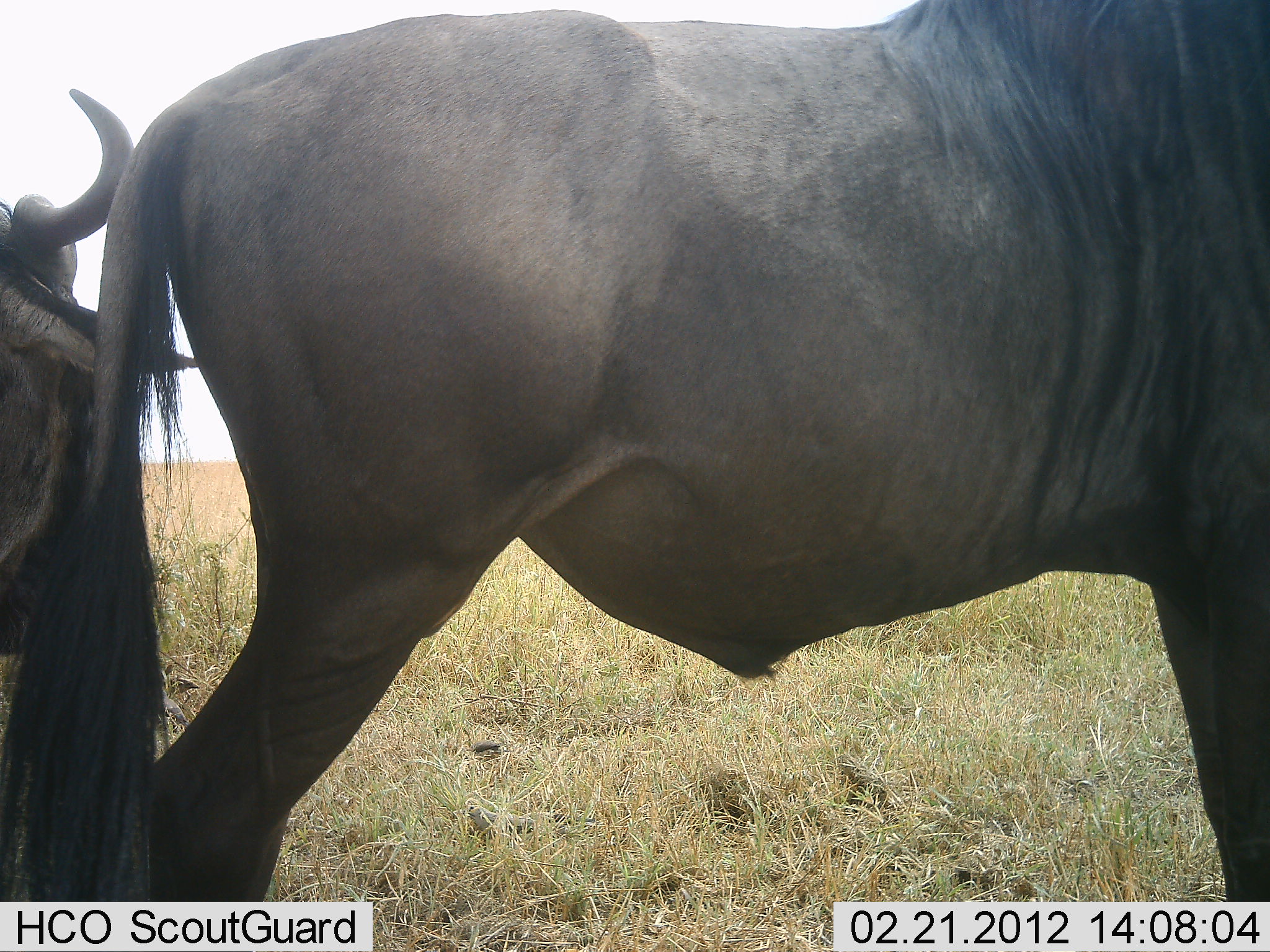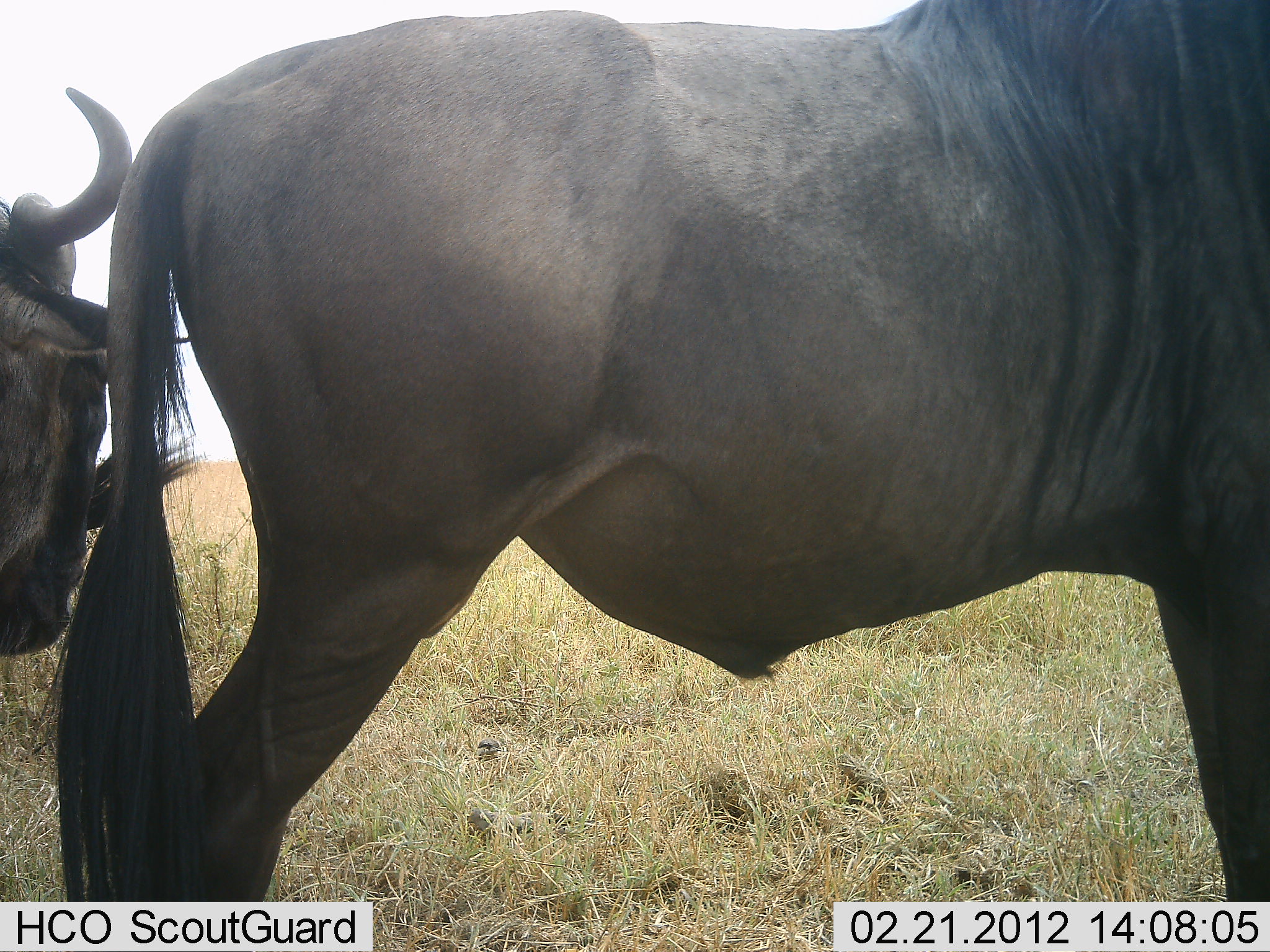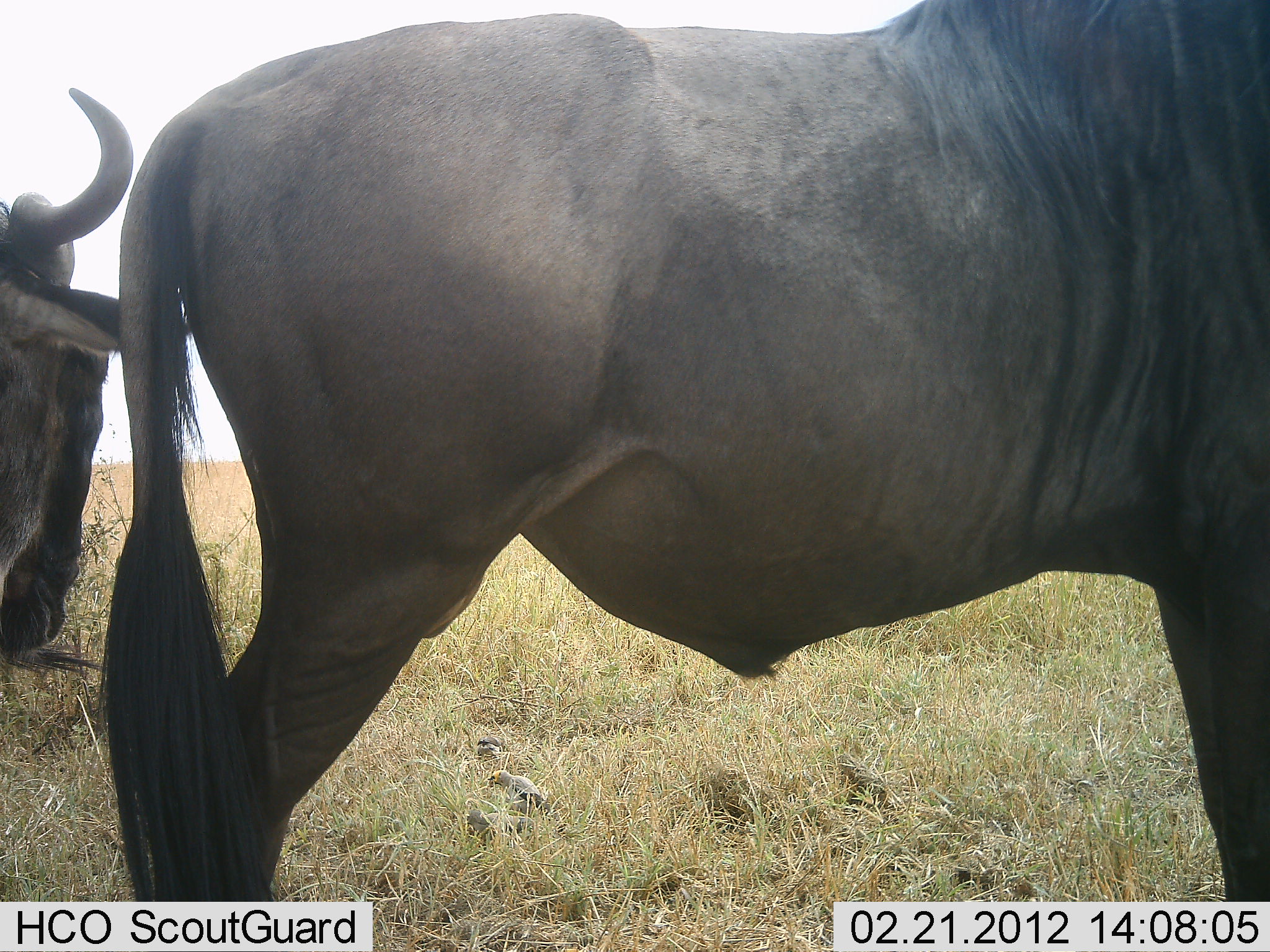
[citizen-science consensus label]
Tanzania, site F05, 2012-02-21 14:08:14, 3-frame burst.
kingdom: Animalia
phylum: Chordata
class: Mammalia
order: Artiodactyla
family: Bovidae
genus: Connochaetes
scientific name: Connochaetes taurinus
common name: blue wildebeest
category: wildebeest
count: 2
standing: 88%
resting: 6%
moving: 6%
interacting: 0%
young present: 0%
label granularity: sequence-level